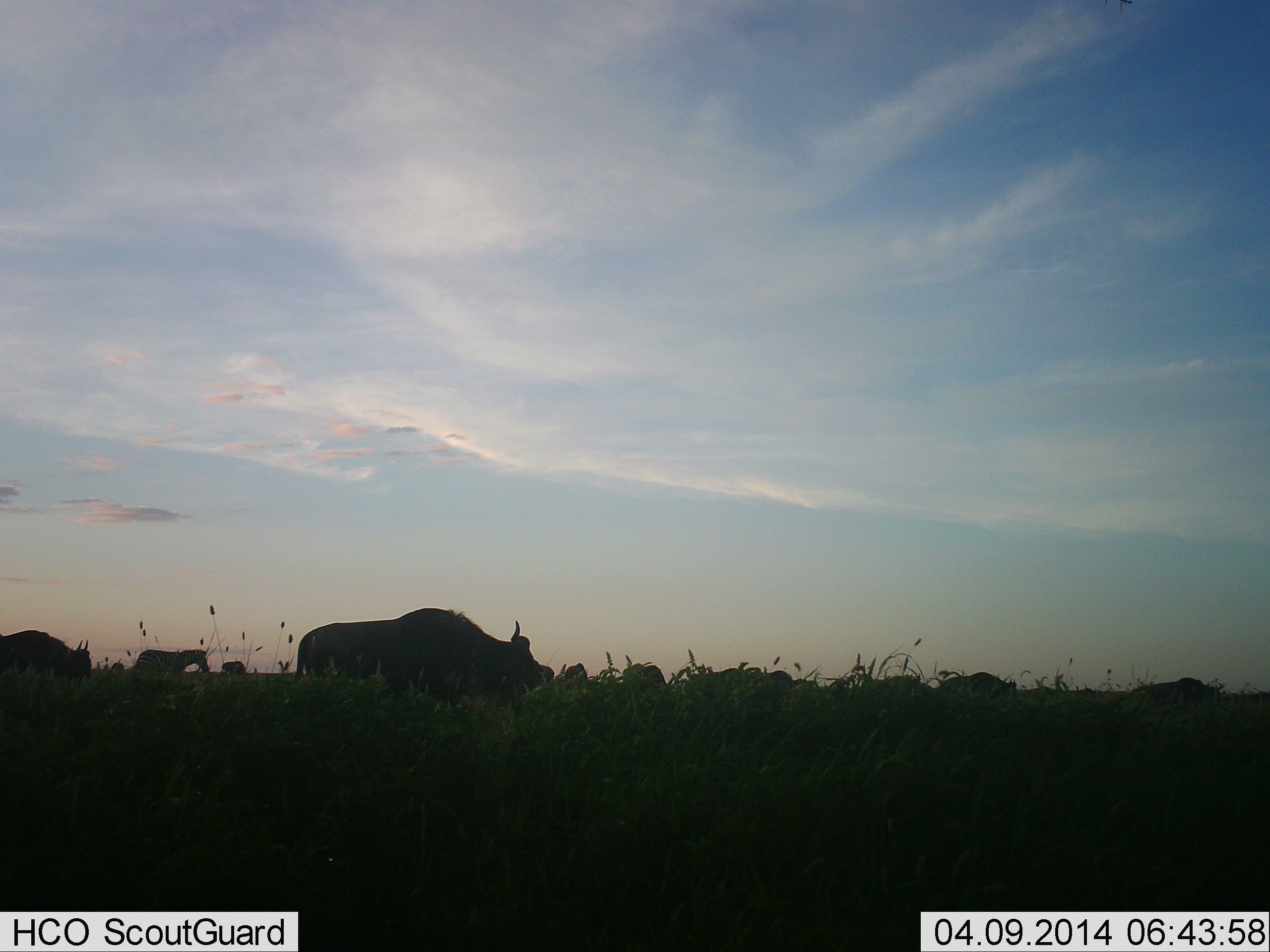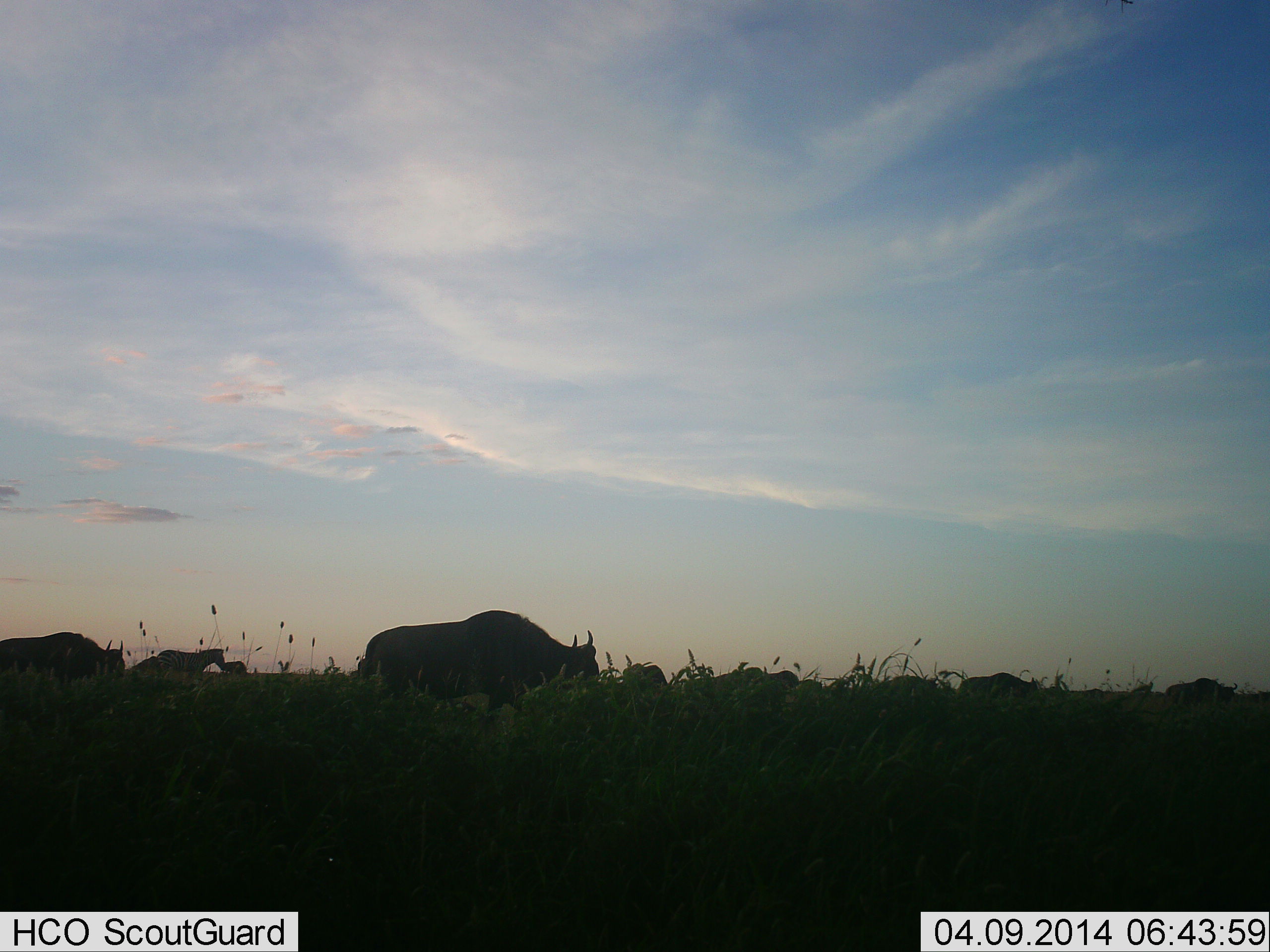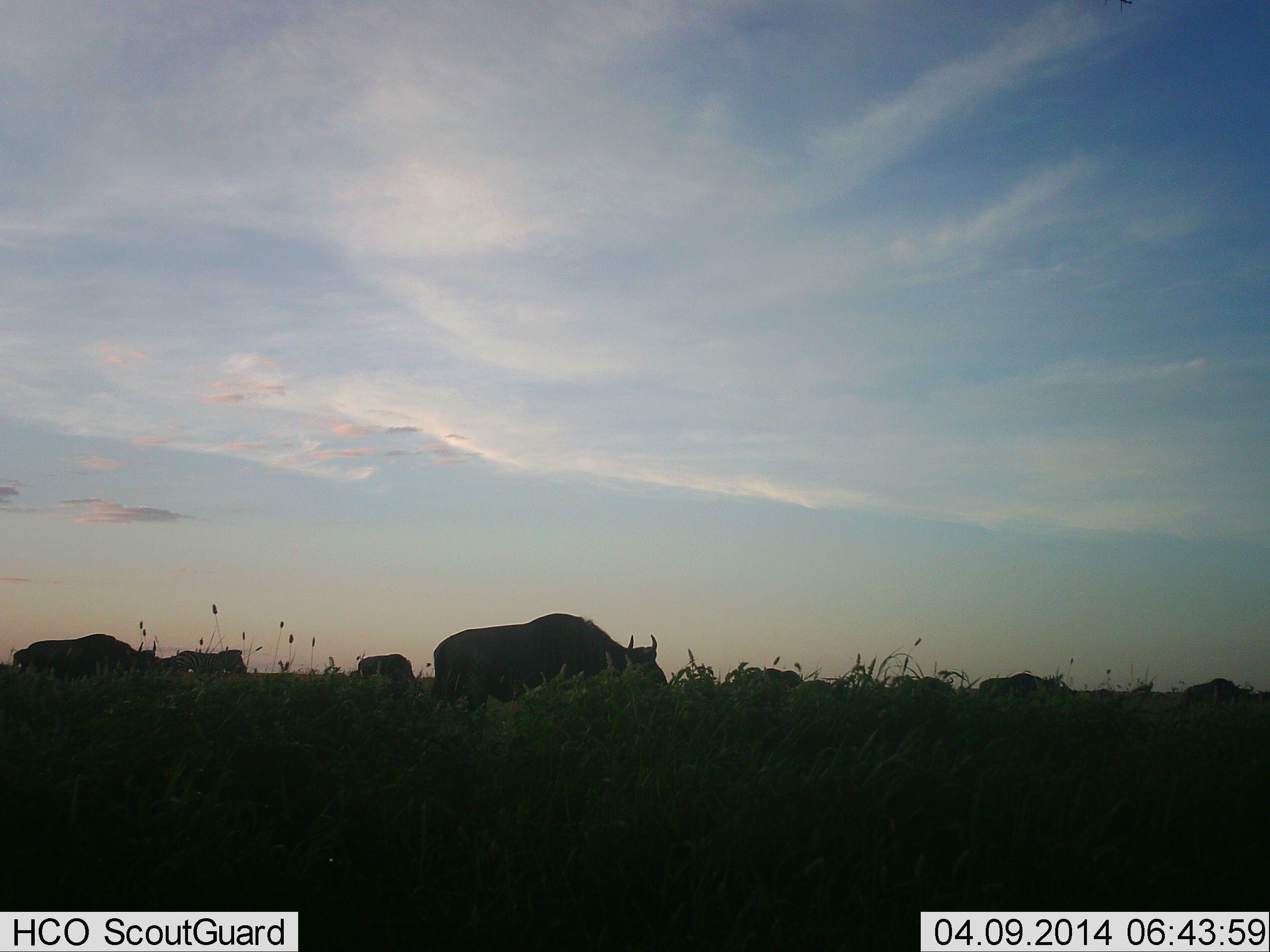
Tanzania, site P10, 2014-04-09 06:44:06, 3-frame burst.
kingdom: Animalia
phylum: Chordata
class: Mammalia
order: Artiodactyla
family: Bovidae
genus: Connochaetes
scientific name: Connochaetes taurinus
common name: blue wildebeest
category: wildebeest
Wildebeest (blue wildebeest) (Connochaetes taurinus), count 10. Behavior (volunteer vote fractions): standing 7%, resting 0%, moving 93%, interacting 0%. Young present (vote fraction): 0%. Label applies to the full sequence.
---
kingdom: Animalia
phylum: Chordata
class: Mammalia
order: Perissodactyla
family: Equidae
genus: Equus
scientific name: Equus quagga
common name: plains zebra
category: zebra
Zebra (plains zebra) (Equus quagga), count 1. Behavior (volunteer vote fractions): standing 8%, resting 0%, moving 92%, interacting 0%. Young present (vote fraction): 0%. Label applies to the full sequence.